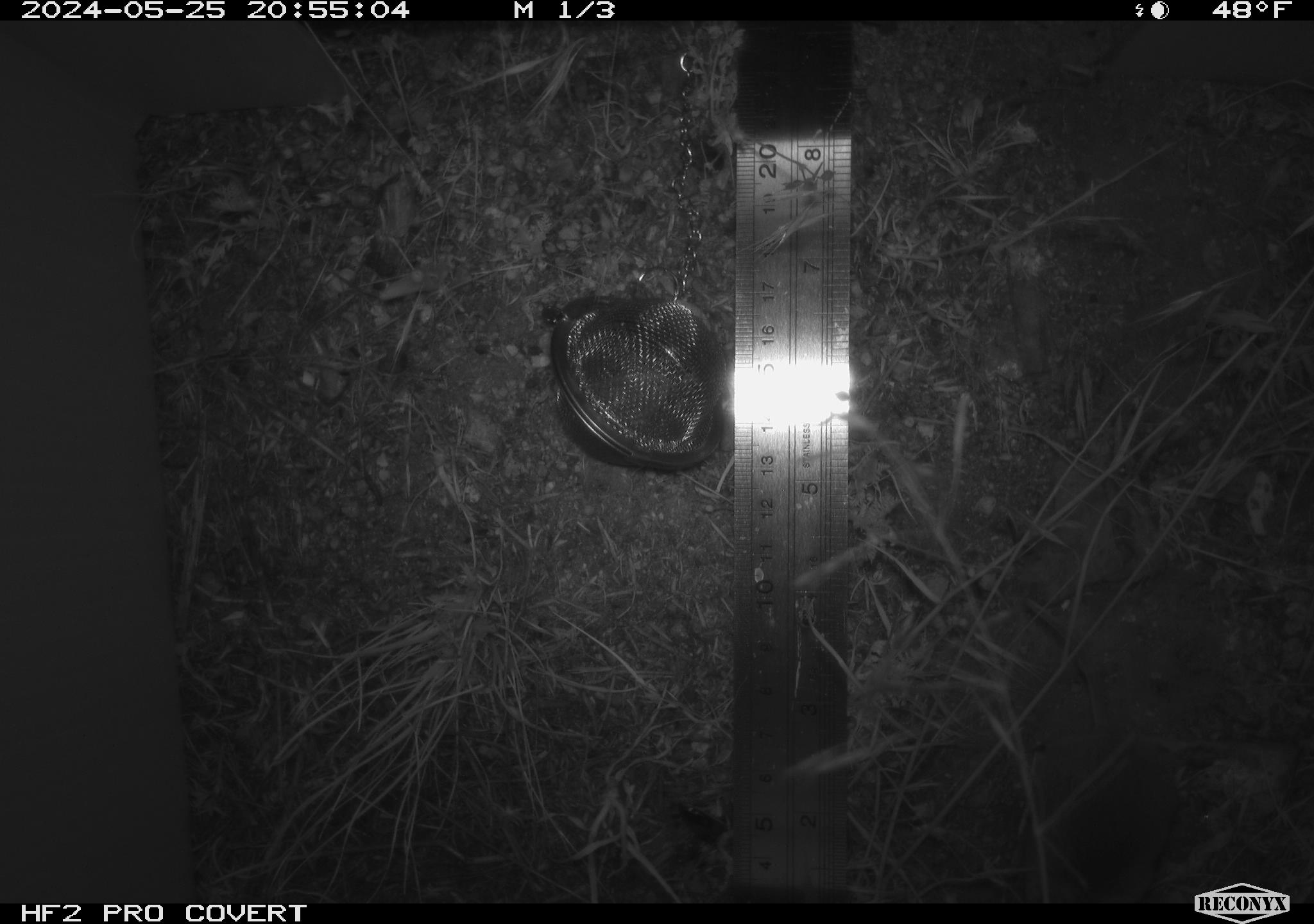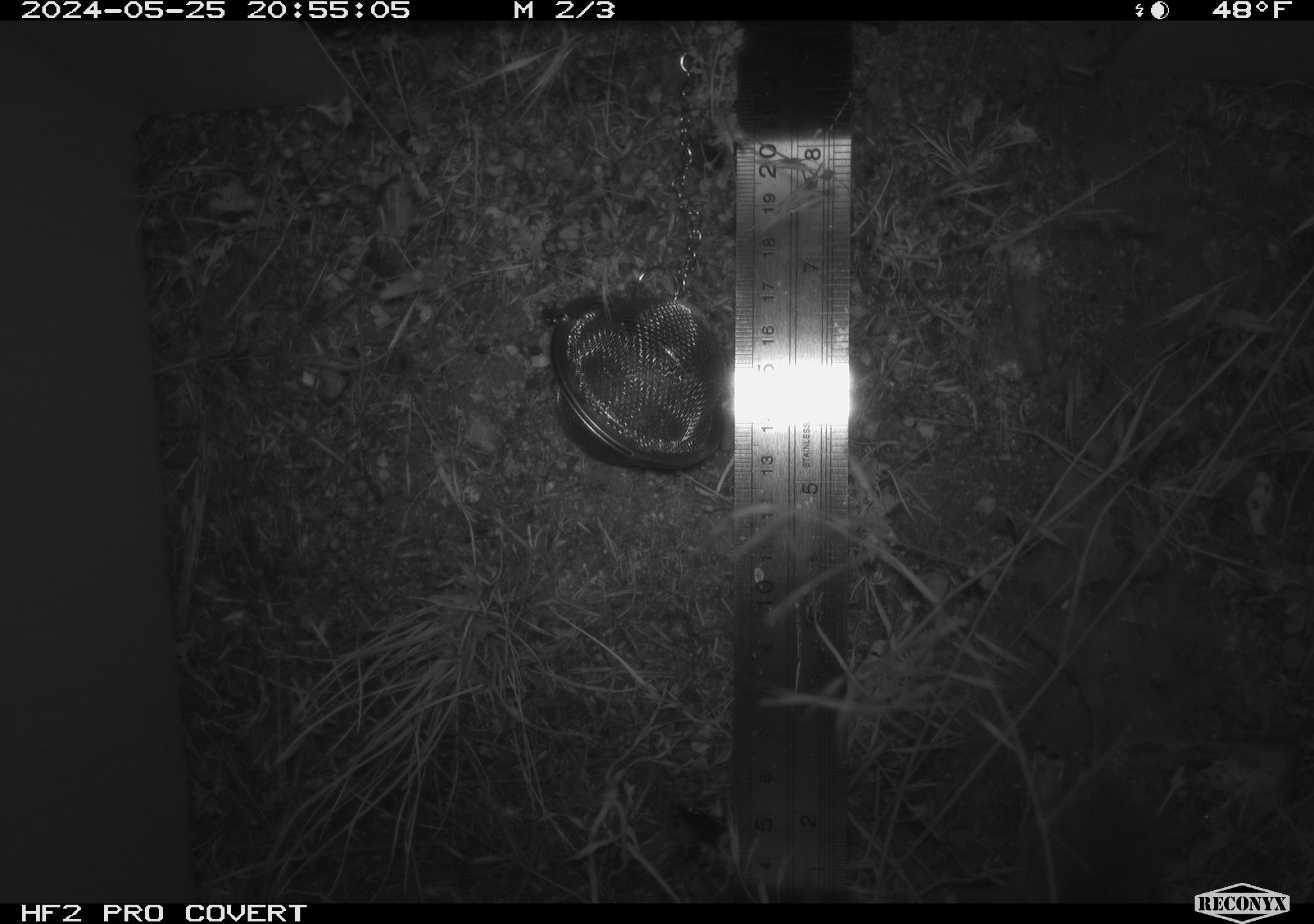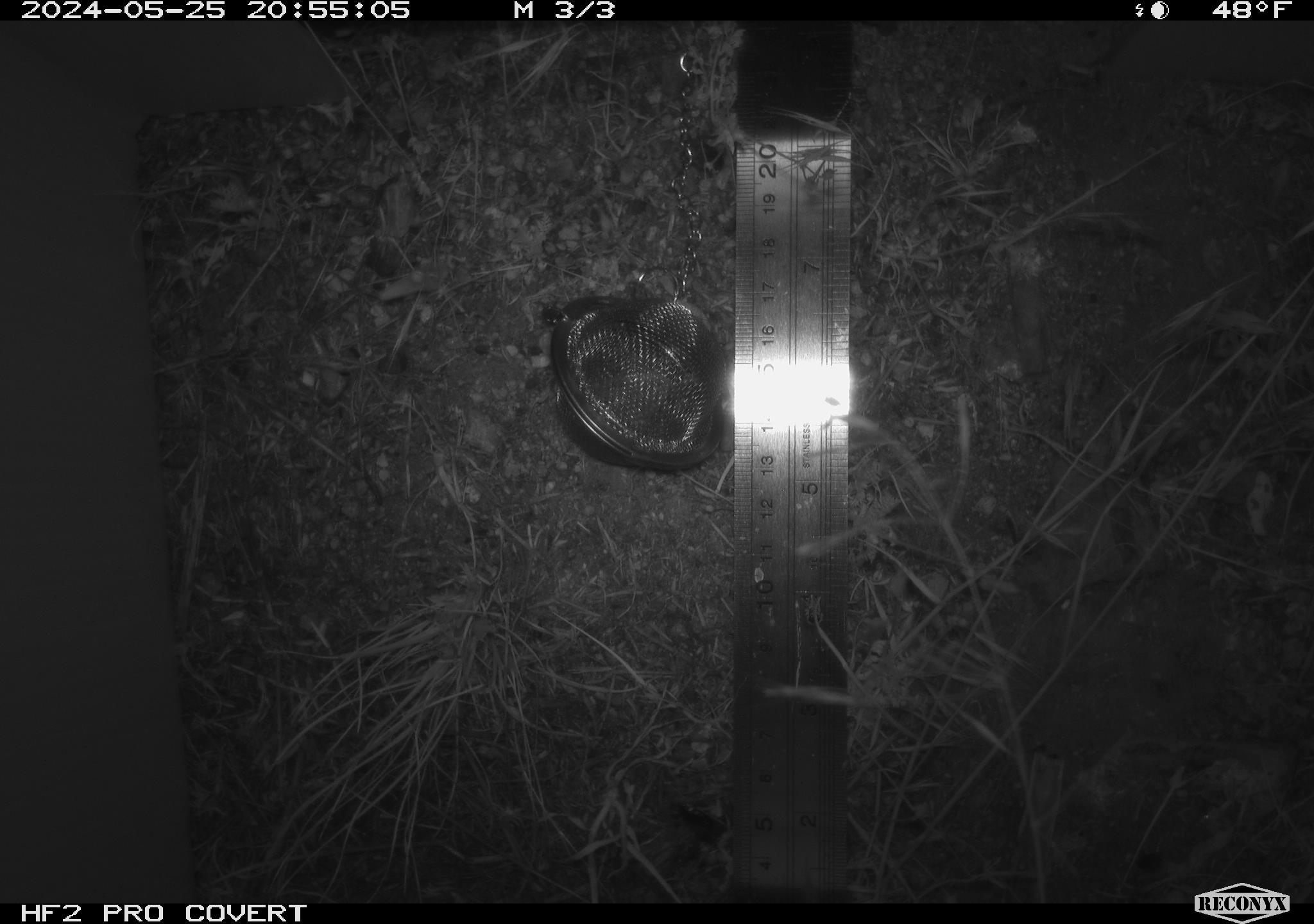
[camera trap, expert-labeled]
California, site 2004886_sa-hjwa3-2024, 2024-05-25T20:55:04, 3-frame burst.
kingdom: Animalia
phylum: Chordata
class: Mammalia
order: Rodentia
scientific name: Rodentia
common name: rodent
Rodent (Rodentia).